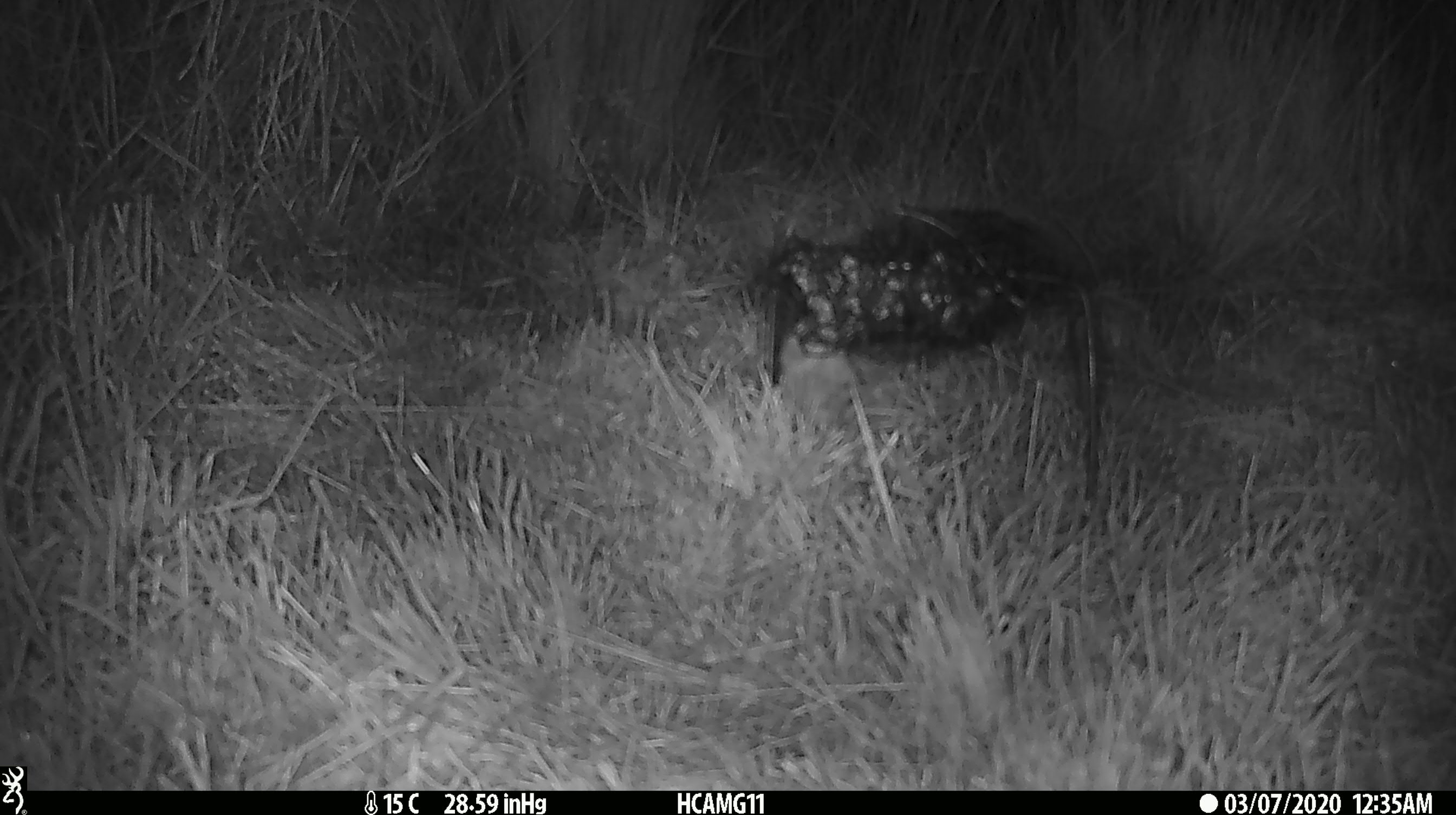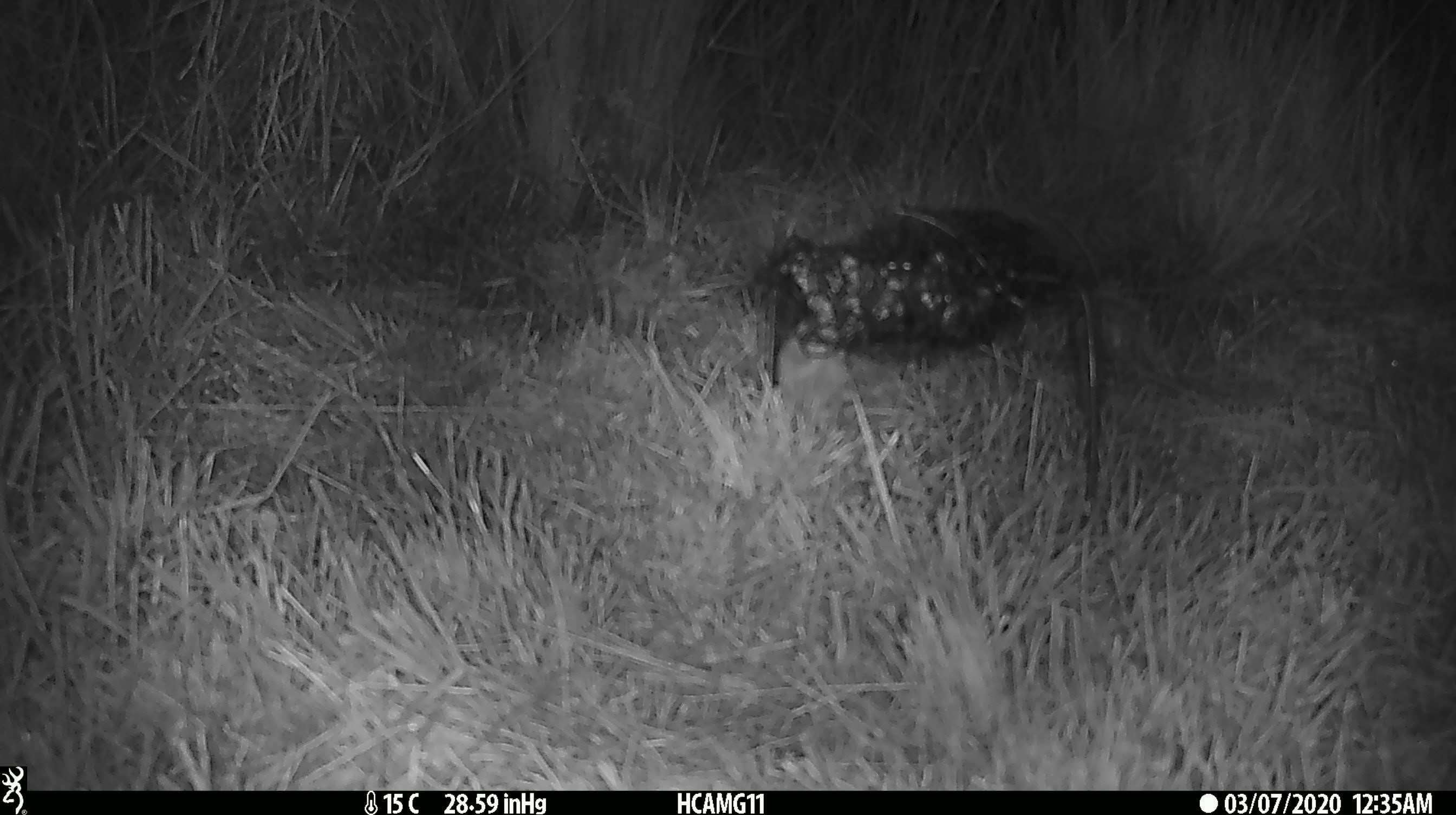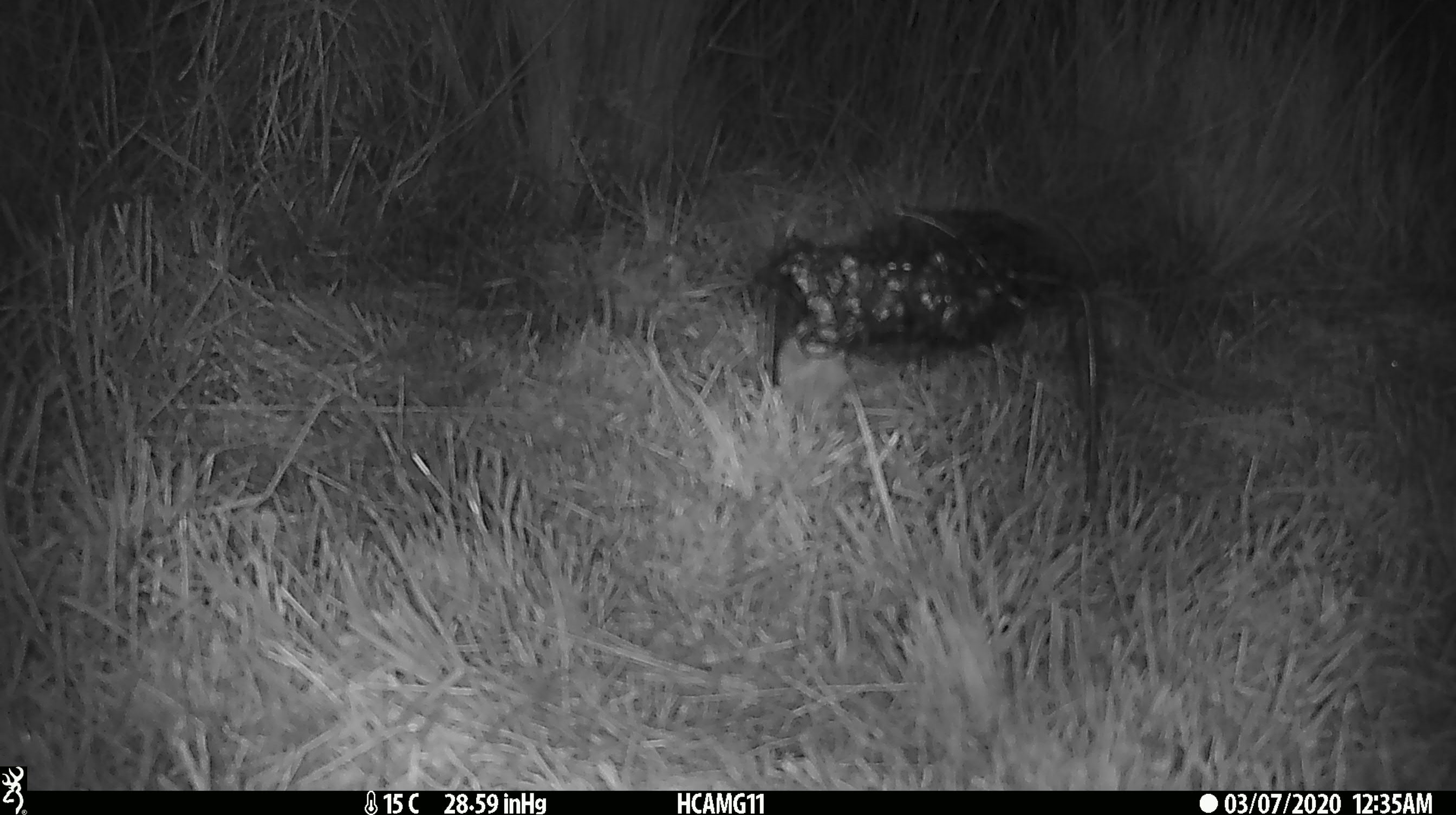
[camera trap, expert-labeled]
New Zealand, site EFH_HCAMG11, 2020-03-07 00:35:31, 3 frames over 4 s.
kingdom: Animalia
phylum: Chordata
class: Mammalia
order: Rodentia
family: Muridae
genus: Mus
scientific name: Mus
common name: mouse